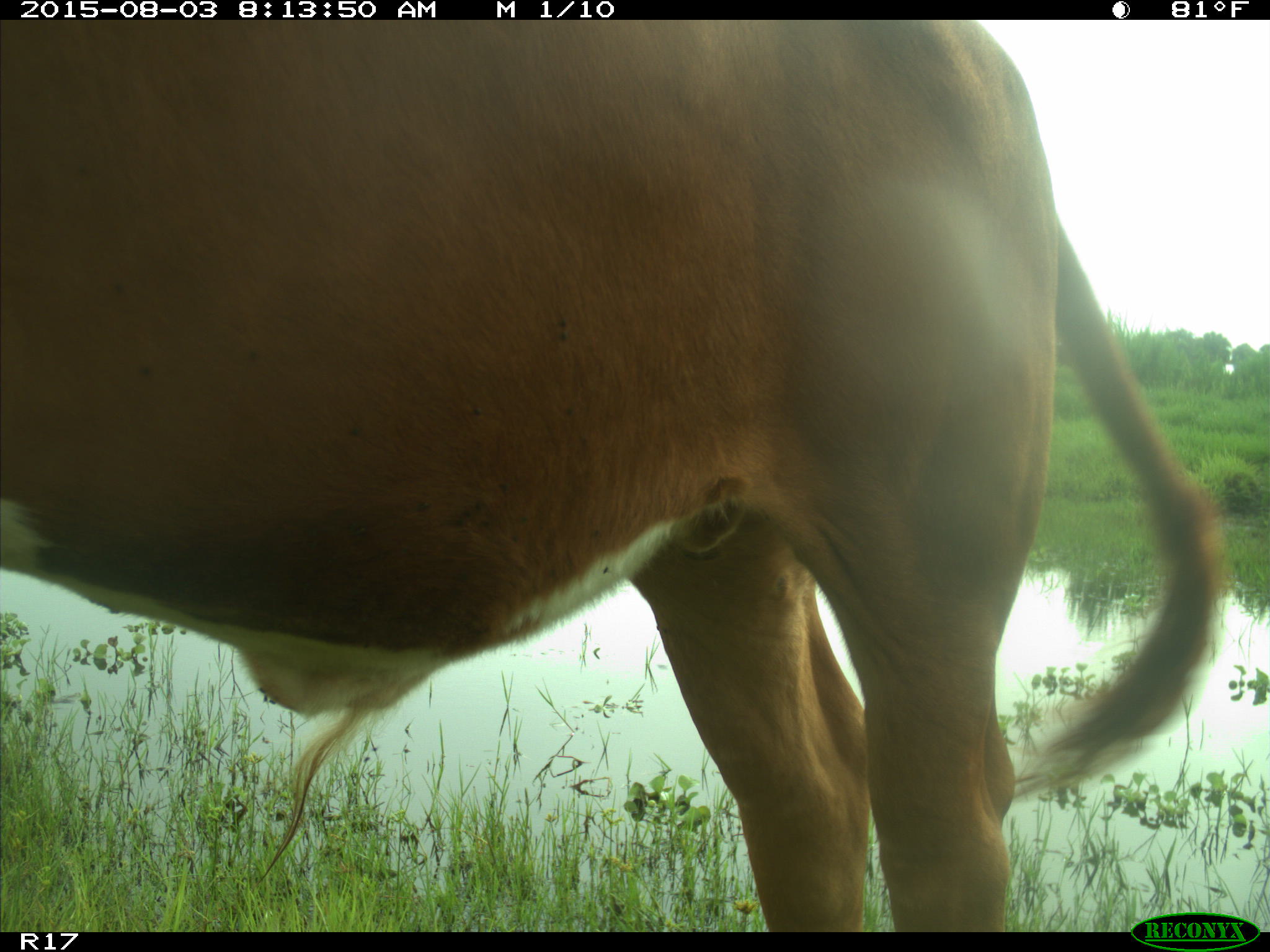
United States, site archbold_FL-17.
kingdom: Animalia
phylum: Chordata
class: Mammalia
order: Artiodactyla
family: Bovidae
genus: Bos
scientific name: Bos taurus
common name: domestic cow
Bos taurus (domestic cow).